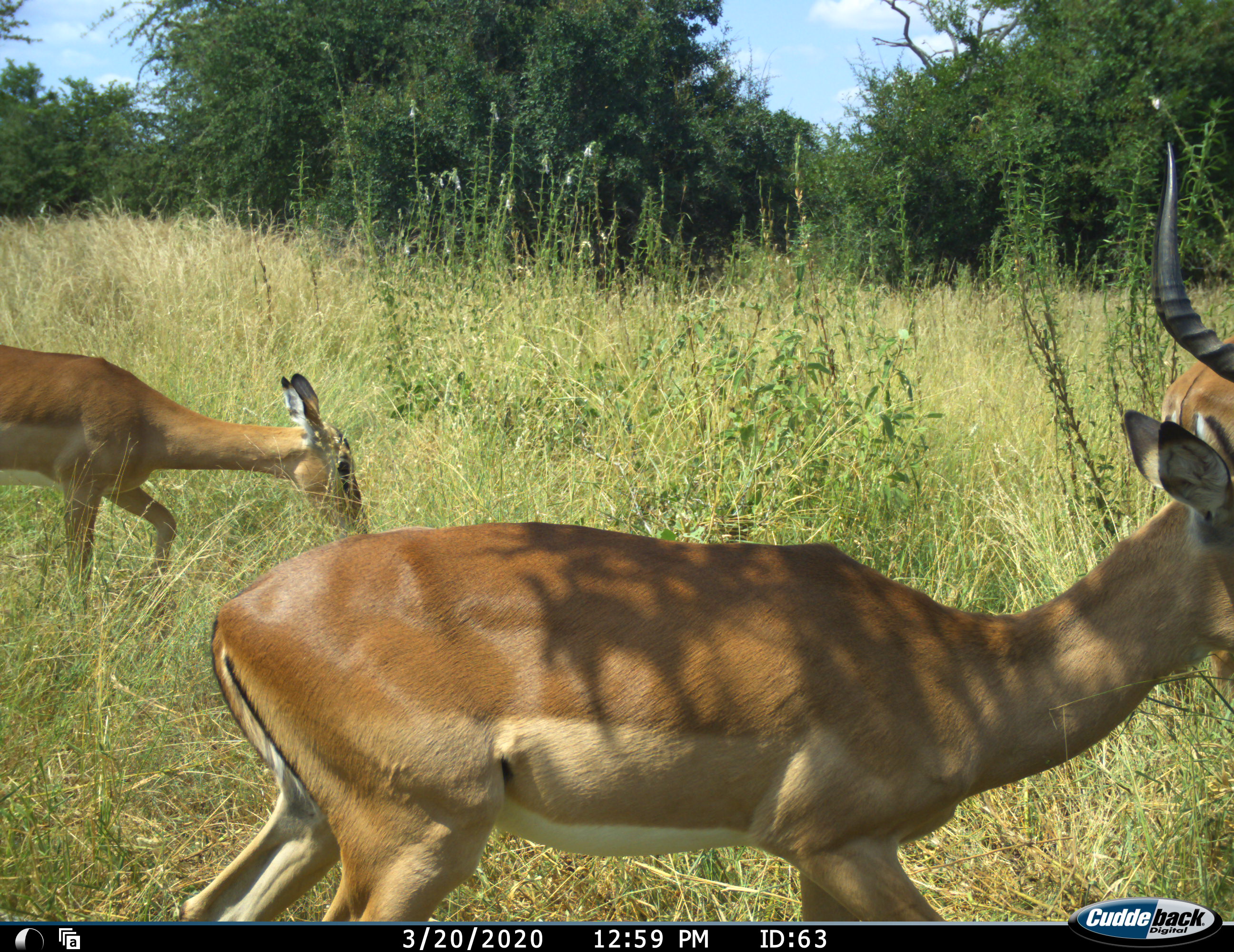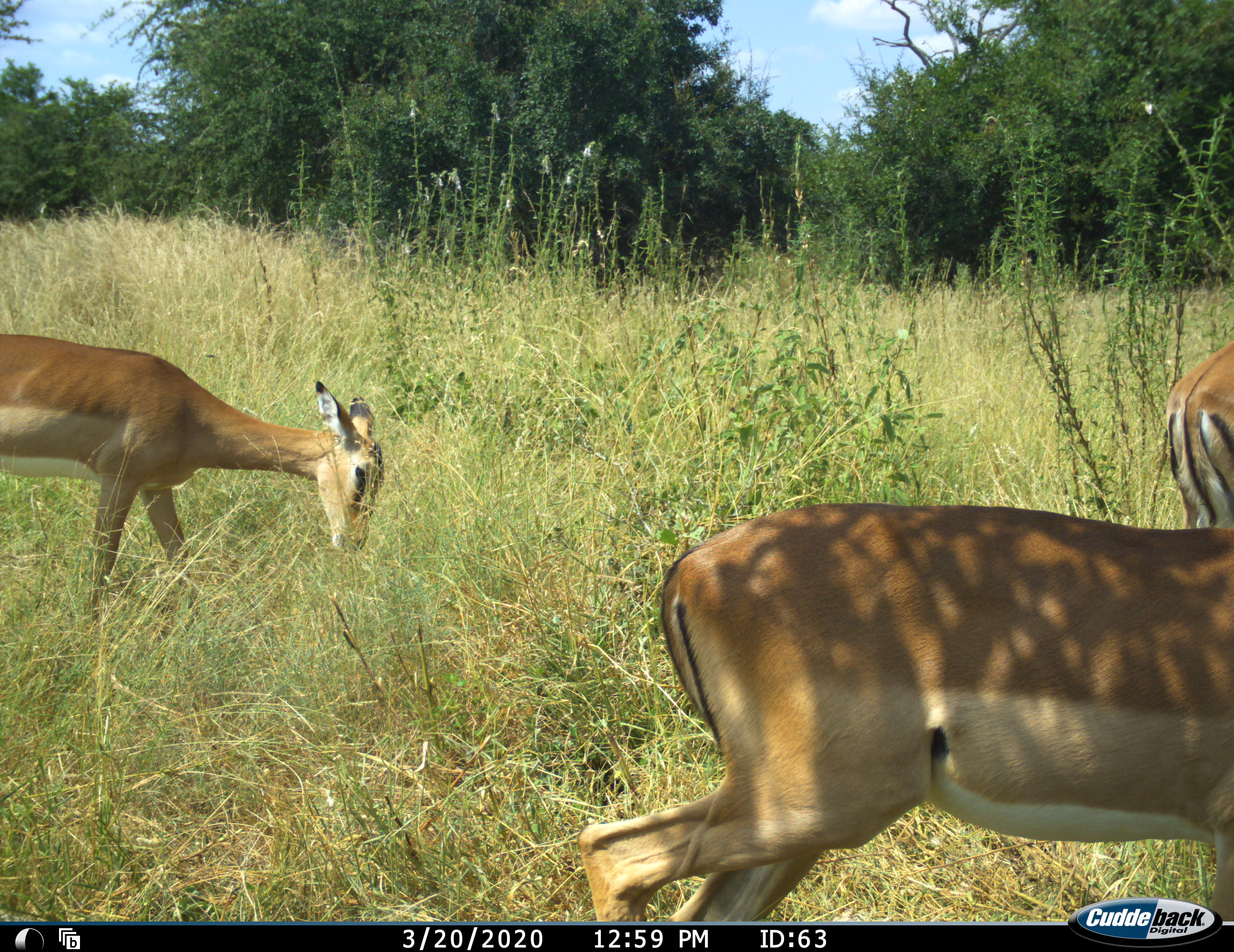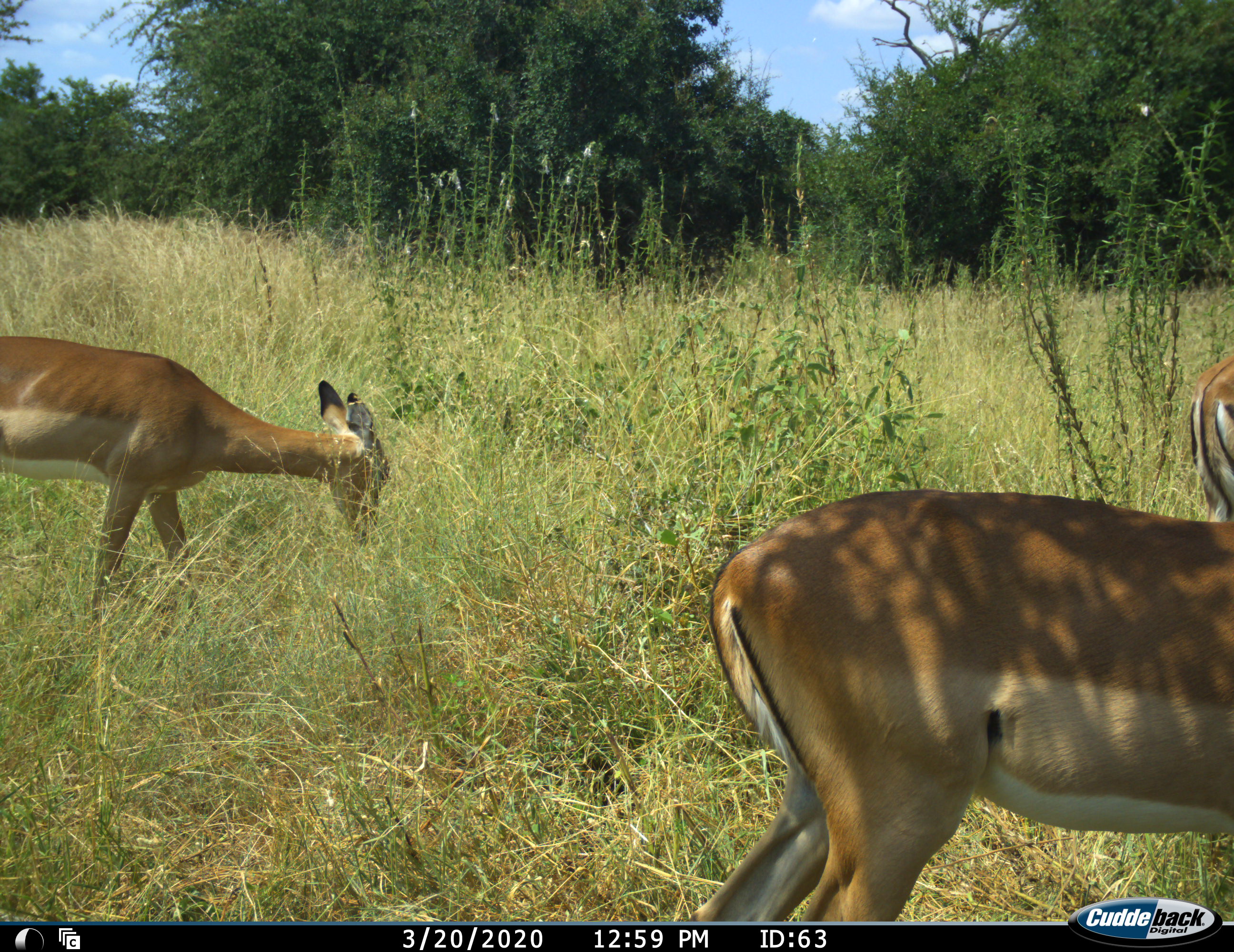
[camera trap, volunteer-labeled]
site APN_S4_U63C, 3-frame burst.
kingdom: Animalia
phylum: Chordata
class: Mammalia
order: Artiodactyla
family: Bovidae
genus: Aepyceros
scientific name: Aepyceros melampus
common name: impala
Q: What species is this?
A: Impala (Aepyceros melampus).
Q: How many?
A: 3.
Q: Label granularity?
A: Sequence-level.